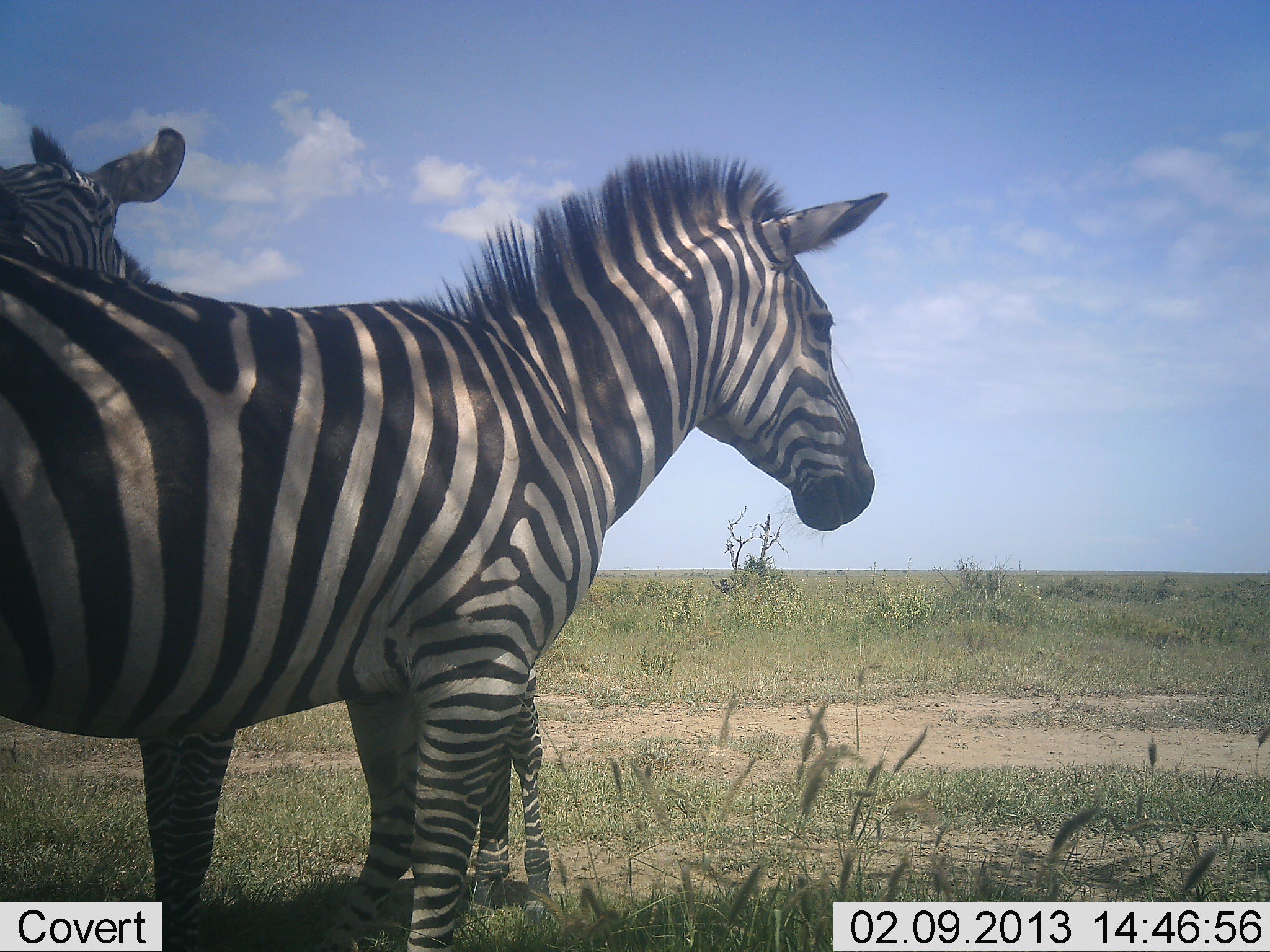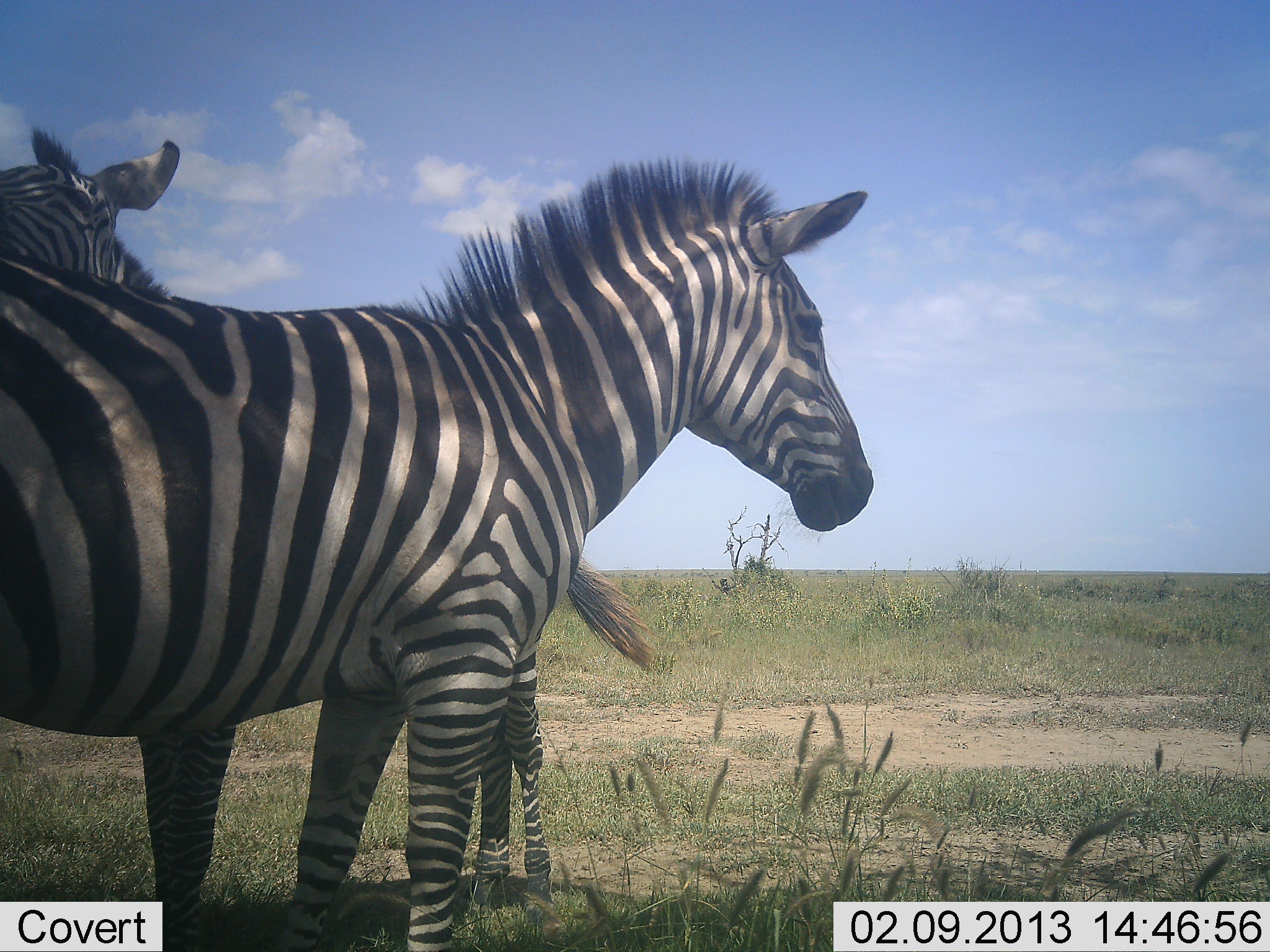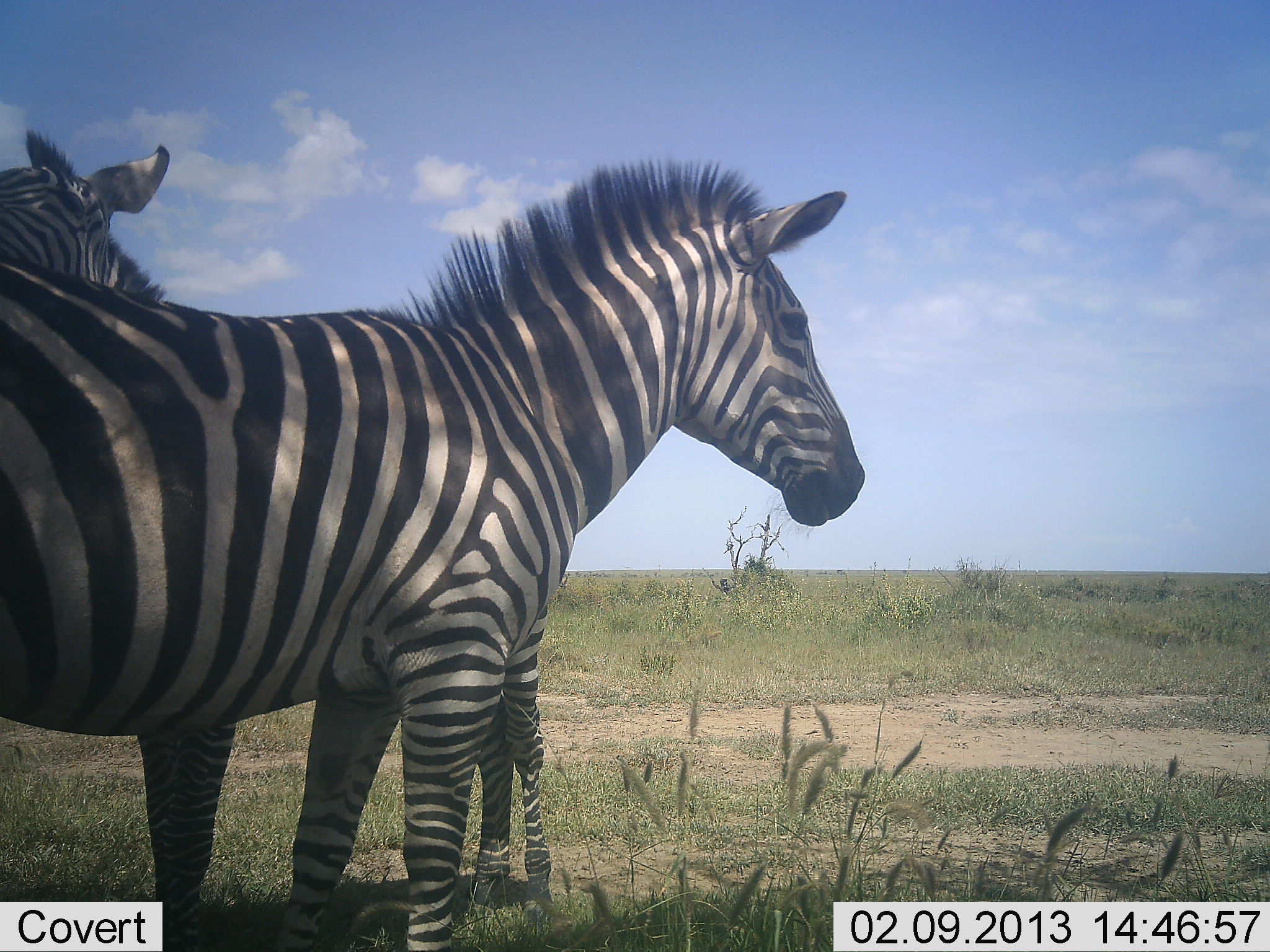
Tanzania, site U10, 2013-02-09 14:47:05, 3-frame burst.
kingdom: Animalia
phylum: Chordata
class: Mammalia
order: Perissodactyla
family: Equidae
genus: Equus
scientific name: Equus quagga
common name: plains zebra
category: zebra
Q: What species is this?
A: Zebra (plains zebra) (Equus quagga).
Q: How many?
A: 2.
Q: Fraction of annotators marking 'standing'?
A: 96%.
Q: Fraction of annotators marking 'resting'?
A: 7%.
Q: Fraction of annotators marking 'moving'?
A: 0%.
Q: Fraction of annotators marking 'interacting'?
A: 15%.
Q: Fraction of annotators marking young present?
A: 0%.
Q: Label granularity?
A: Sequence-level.